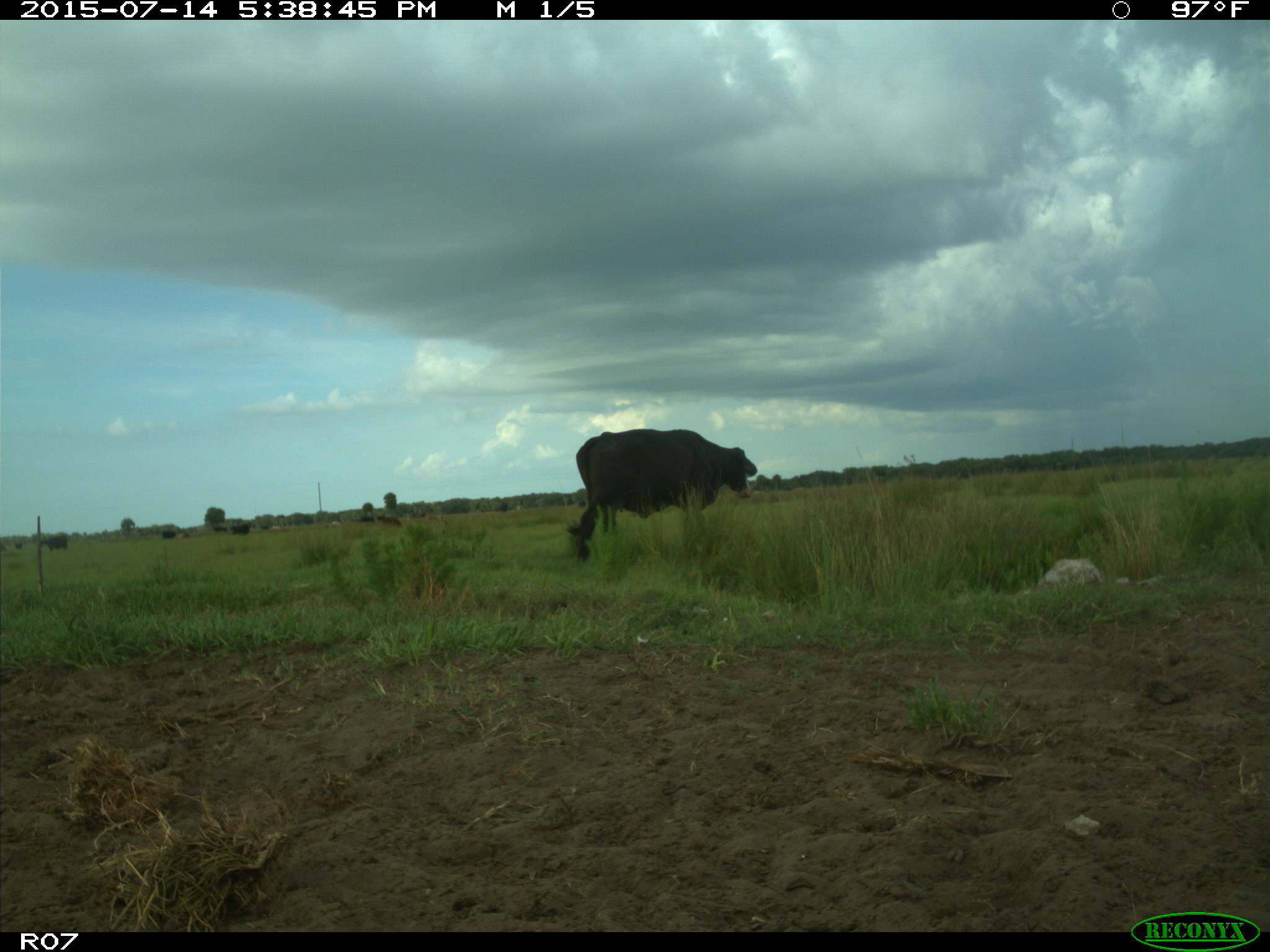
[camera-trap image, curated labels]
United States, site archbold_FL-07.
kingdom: Animalia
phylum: Chordata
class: Mammalia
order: Artiodactyla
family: Bovidae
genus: Bos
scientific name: Bos taurus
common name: domestic cow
Bos taurus (domestic cow).